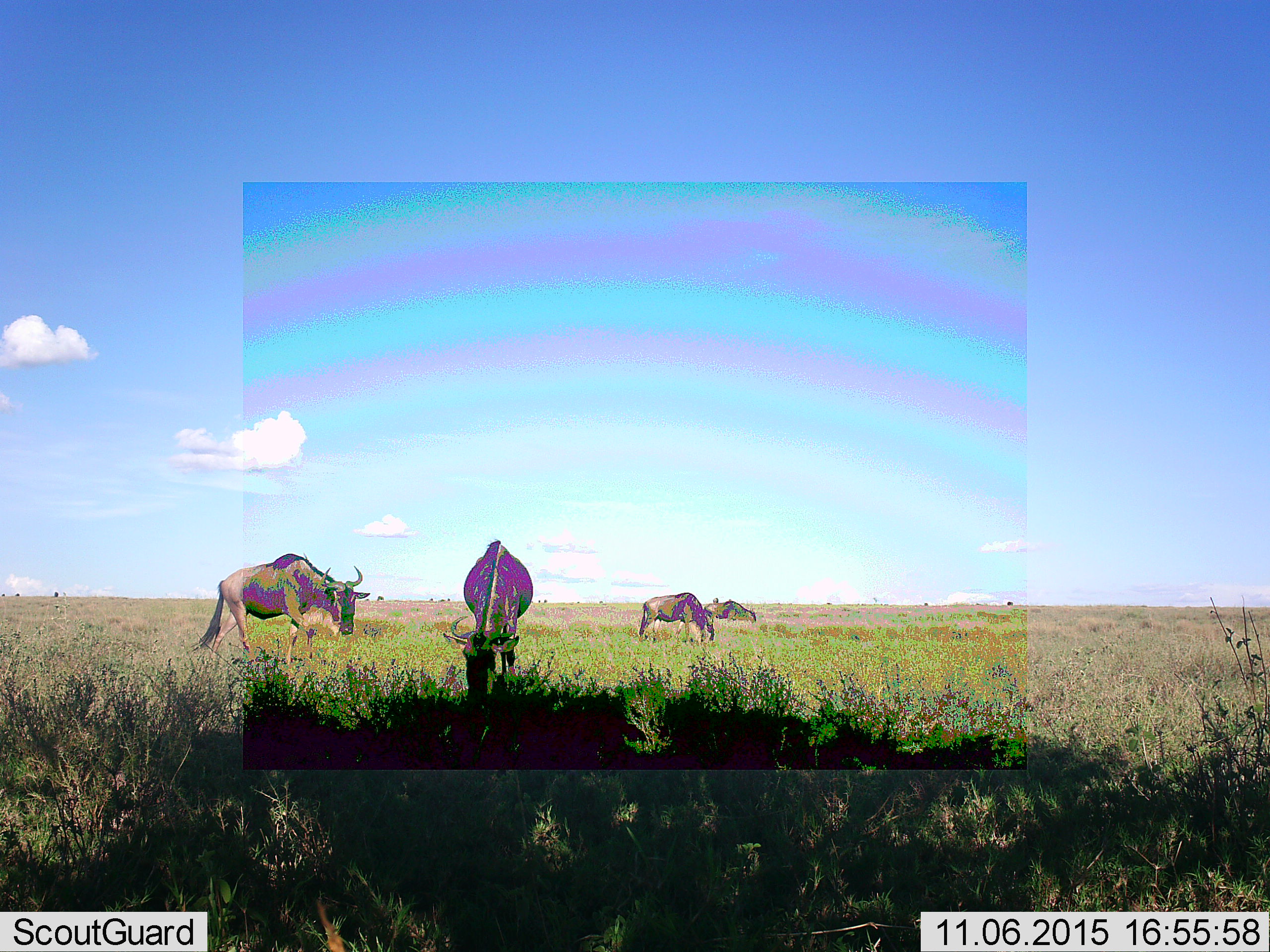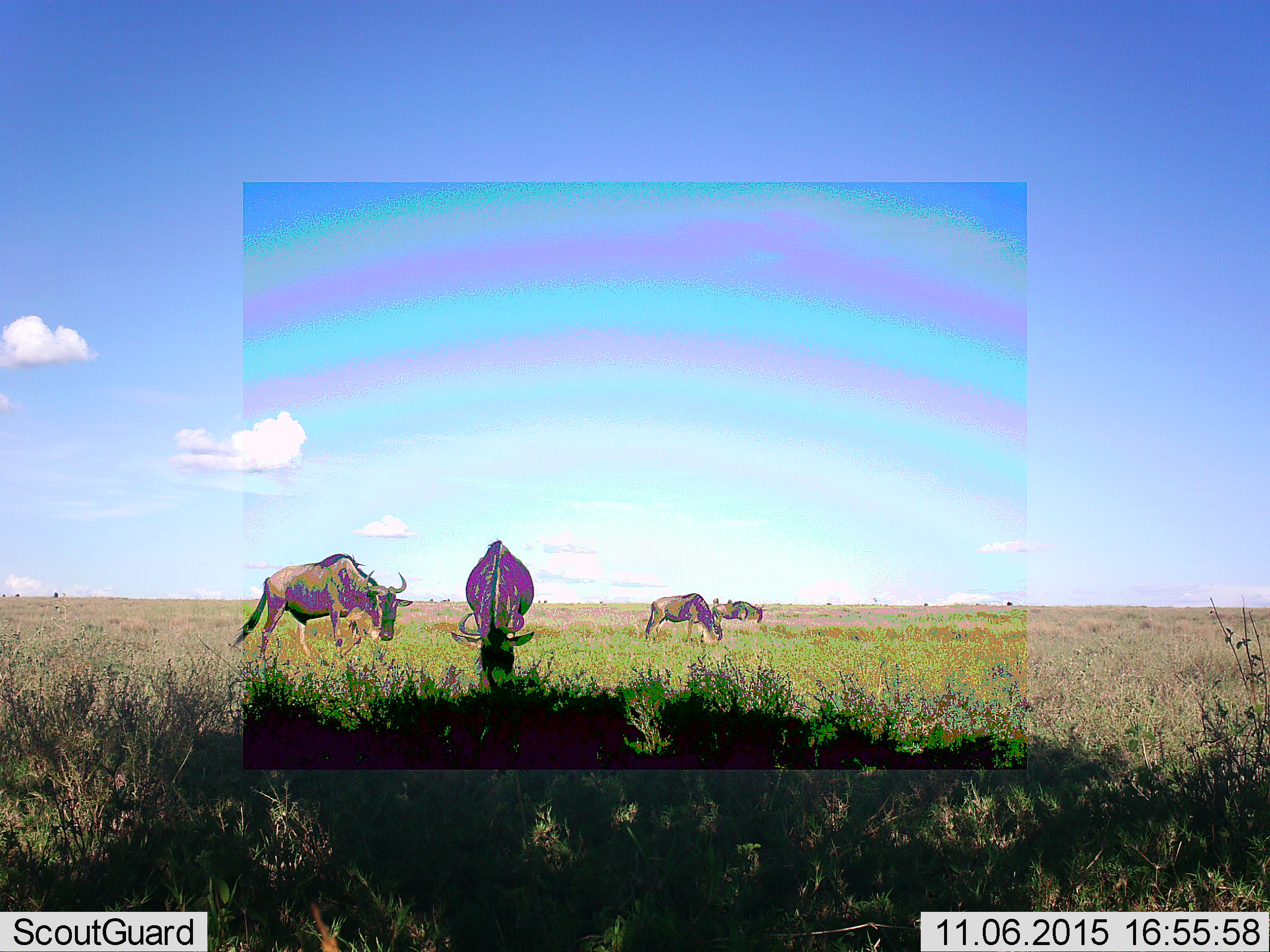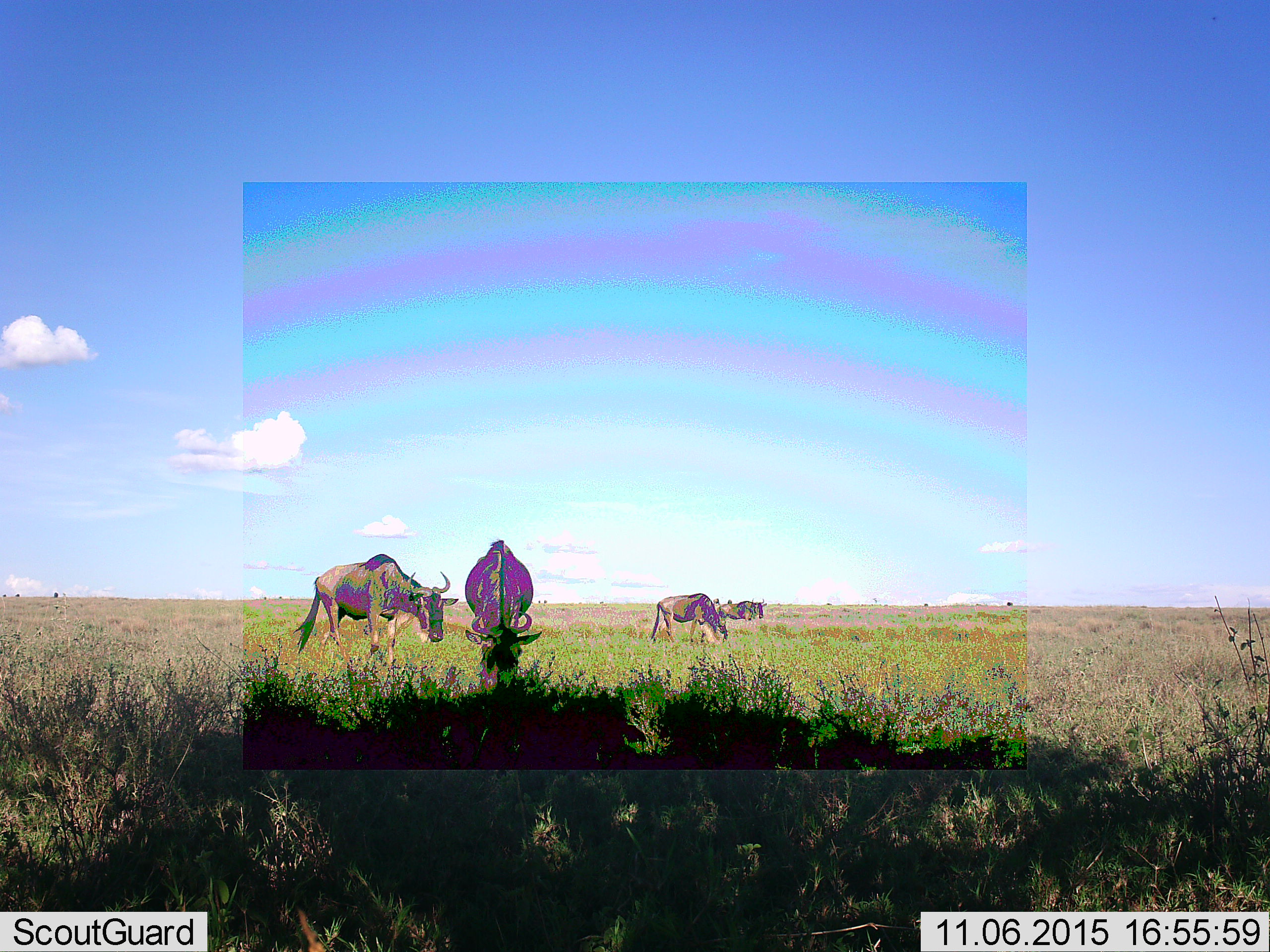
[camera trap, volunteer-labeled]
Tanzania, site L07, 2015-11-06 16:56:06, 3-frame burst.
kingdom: Animalia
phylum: Chordata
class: Mammalia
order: Artiodactyla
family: Bovidae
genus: Connochaetes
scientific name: Connochaetes taurinus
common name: blue wildebeest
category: wildebeest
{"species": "wildebeest (blue wildebeest) (Connochaetes taurinus)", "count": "4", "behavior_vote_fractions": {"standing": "43%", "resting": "14%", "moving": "71%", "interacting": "0%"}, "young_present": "0%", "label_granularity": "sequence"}